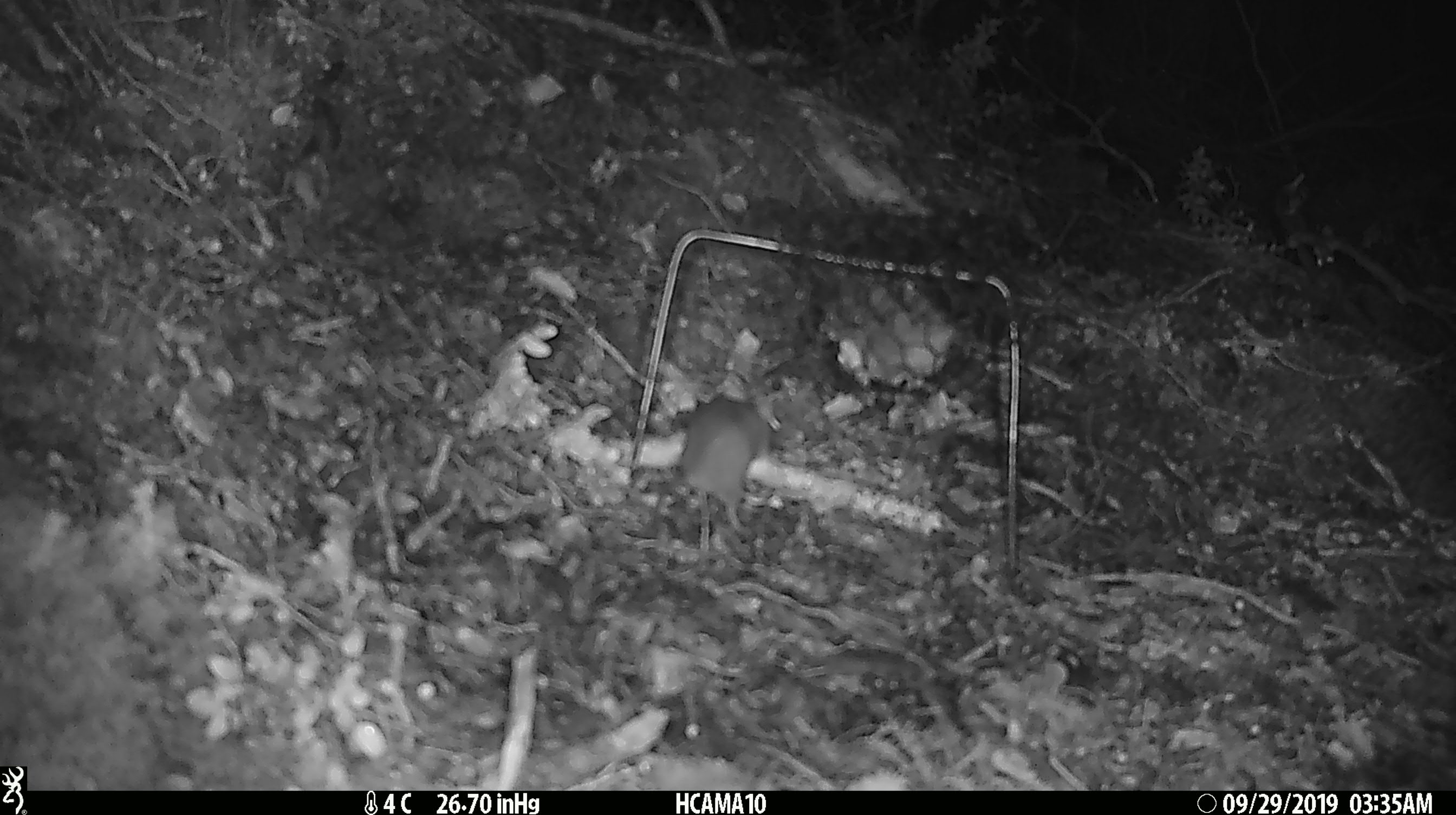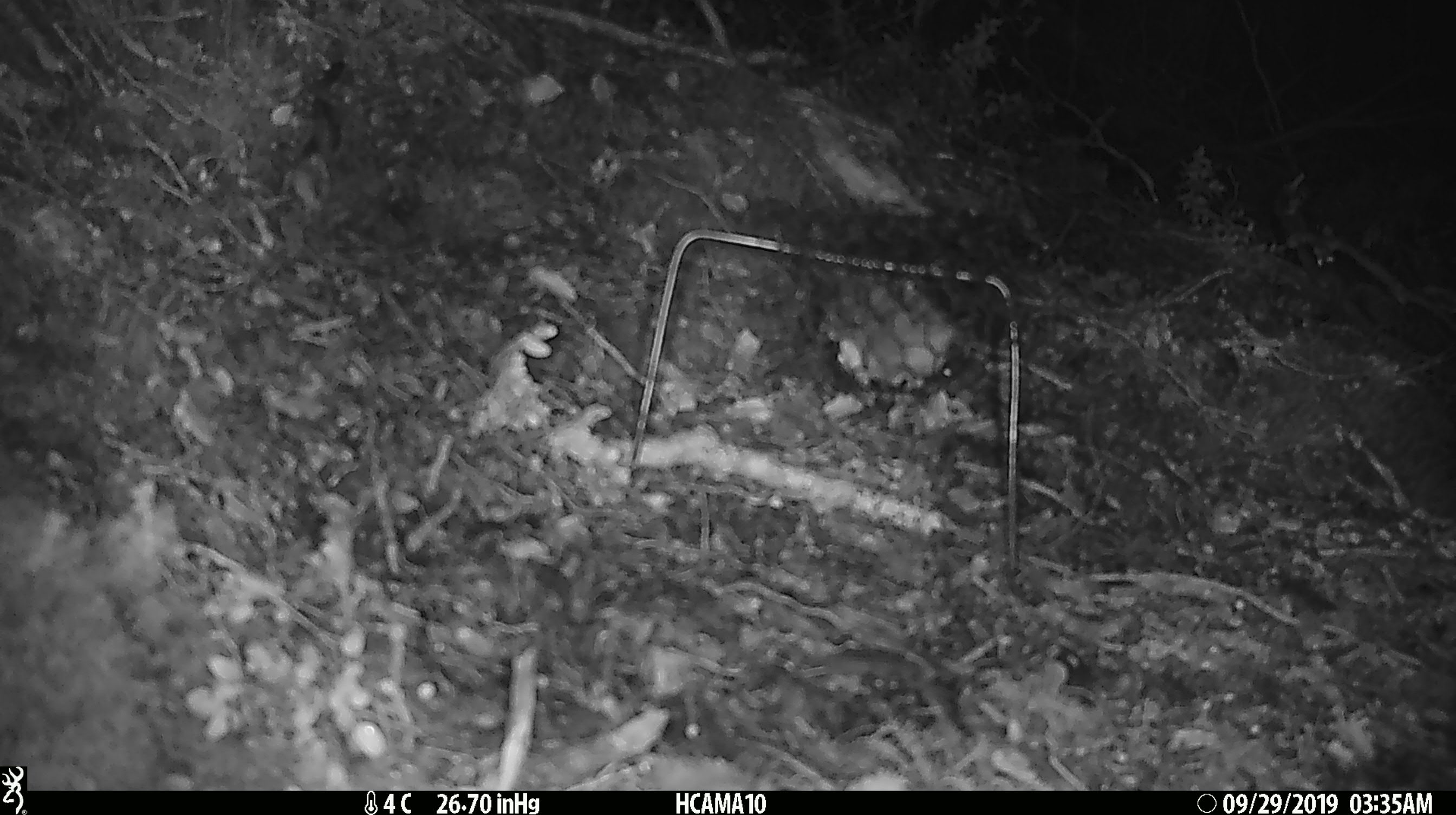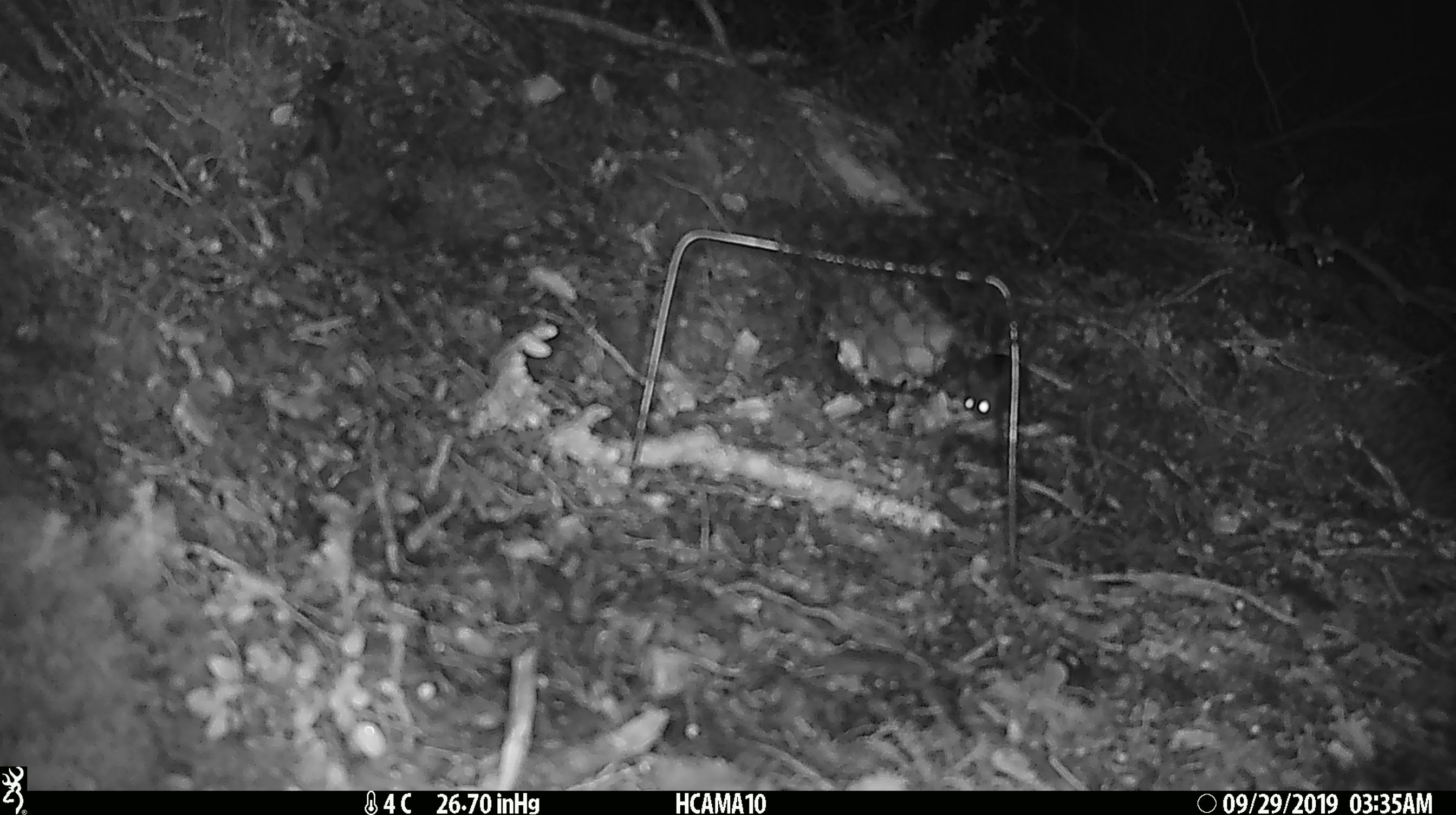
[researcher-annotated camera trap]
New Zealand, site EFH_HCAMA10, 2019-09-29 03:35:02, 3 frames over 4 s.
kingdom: Animalia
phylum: Chordata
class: Mammalia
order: Rodentia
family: Muridae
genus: Mus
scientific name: Mus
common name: mouse